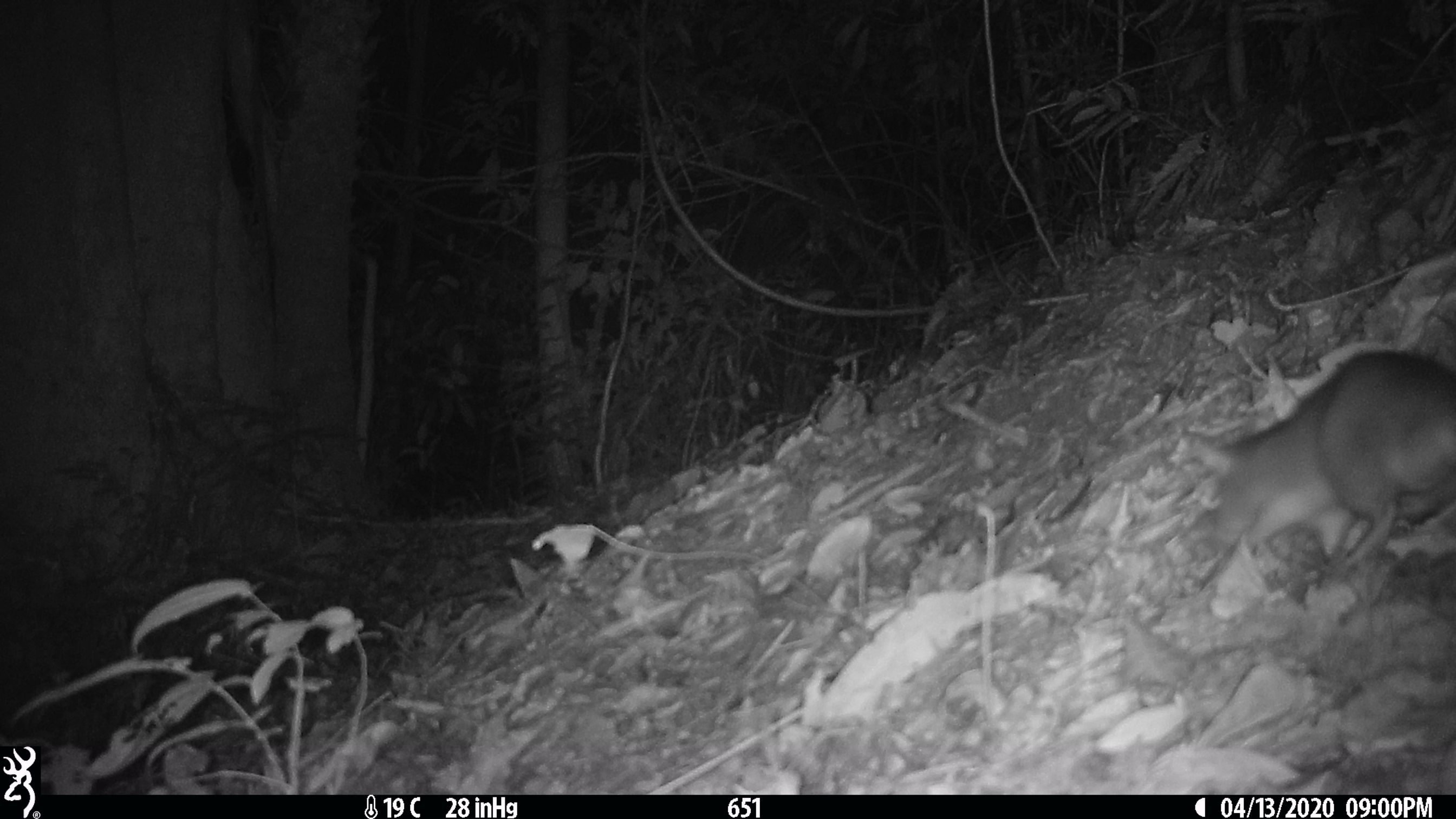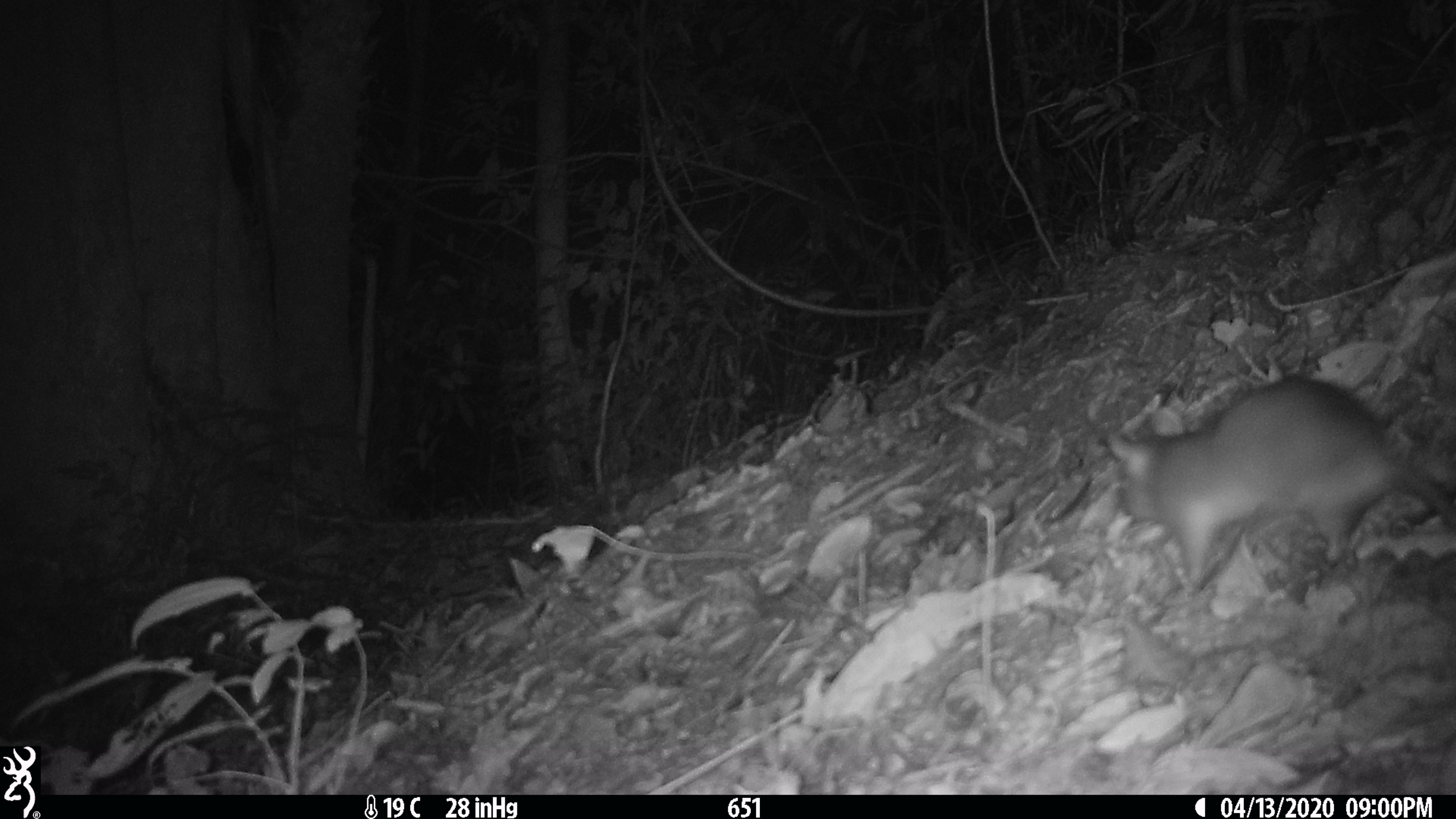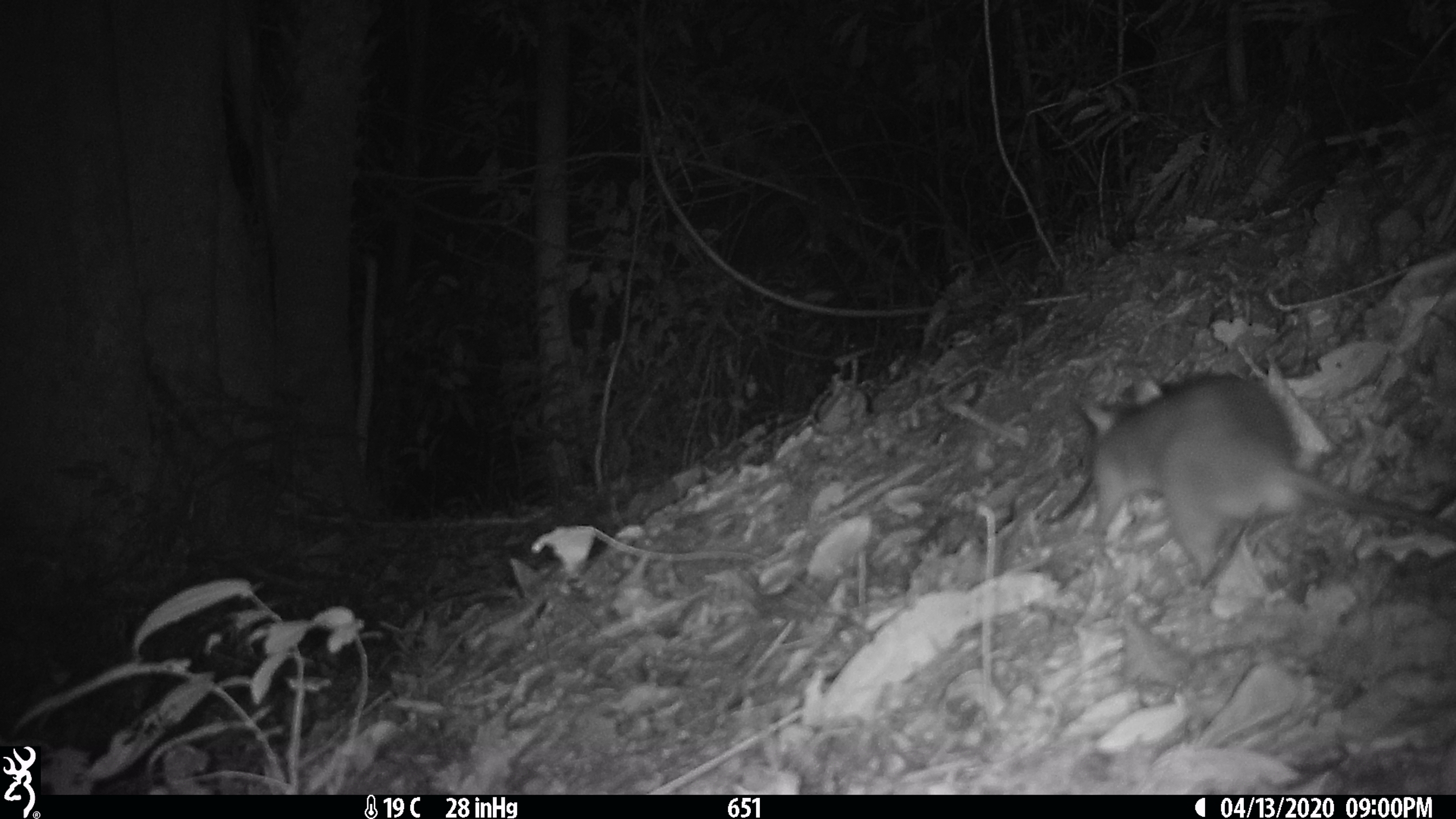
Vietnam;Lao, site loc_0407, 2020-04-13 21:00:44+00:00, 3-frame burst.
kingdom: Animalia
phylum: Chordata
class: Mammalia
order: Rodentia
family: Muridae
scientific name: Muridae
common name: old-world mice and rats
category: unidentified murid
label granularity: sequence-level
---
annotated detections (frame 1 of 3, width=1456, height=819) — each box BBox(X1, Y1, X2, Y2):
unidentified murid: BBox(1181, 348, 1456, 567)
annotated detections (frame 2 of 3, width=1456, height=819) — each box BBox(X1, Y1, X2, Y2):
unidentified murid: BBox(1104, 374, 1456, 592)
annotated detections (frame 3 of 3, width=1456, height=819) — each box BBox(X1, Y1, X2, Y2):
unidentified murid: BBox(1085, 371, 1456, 585)